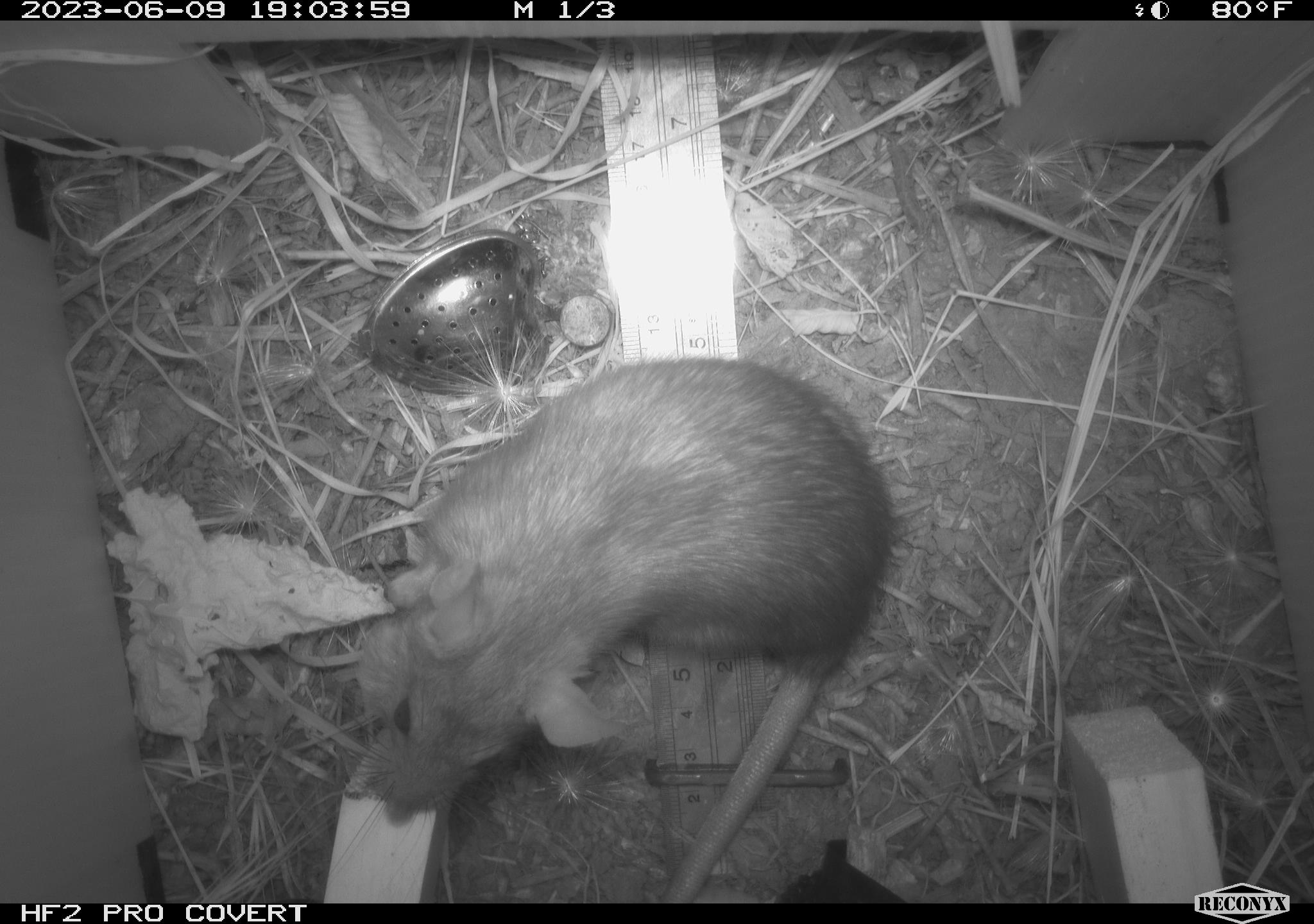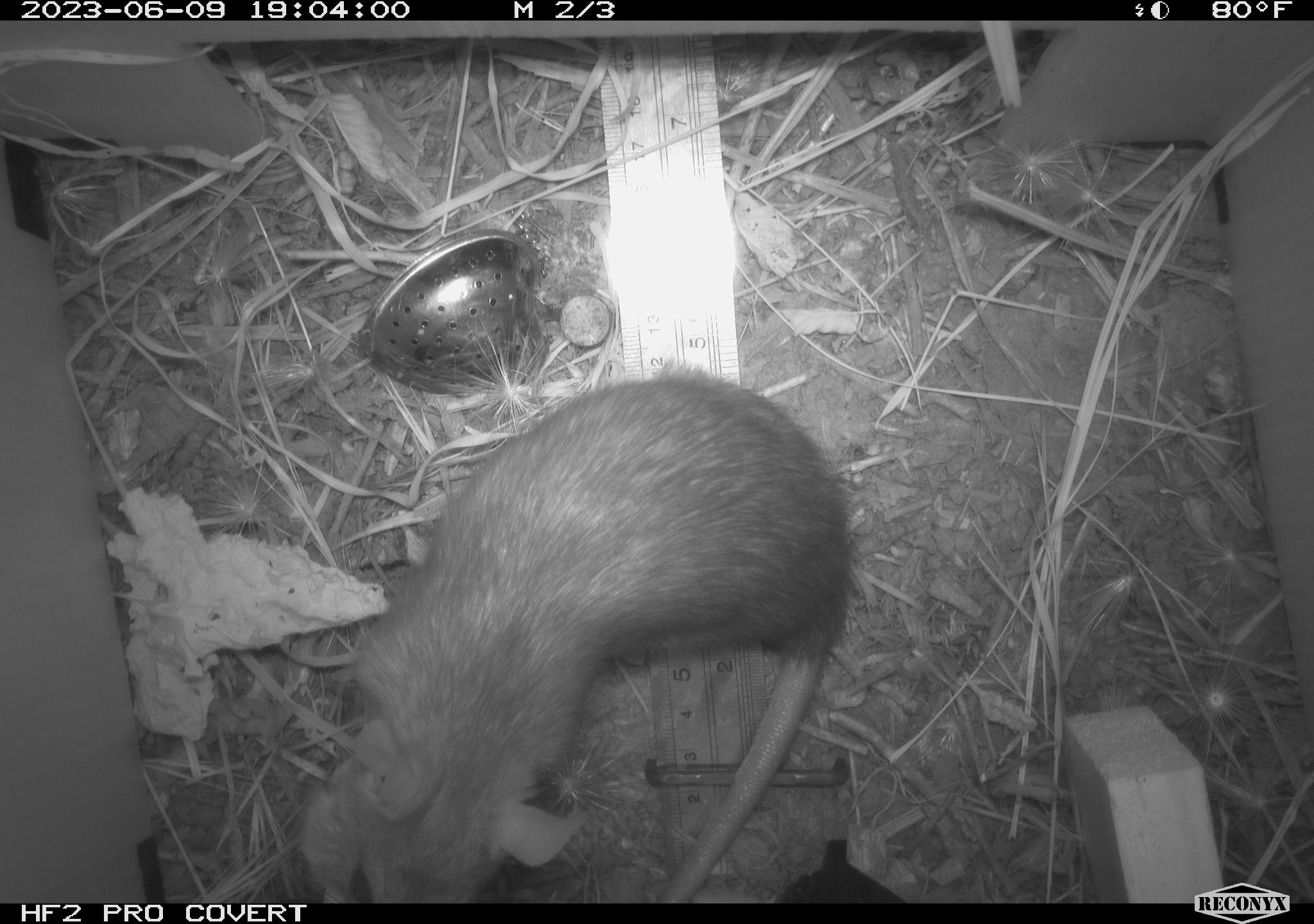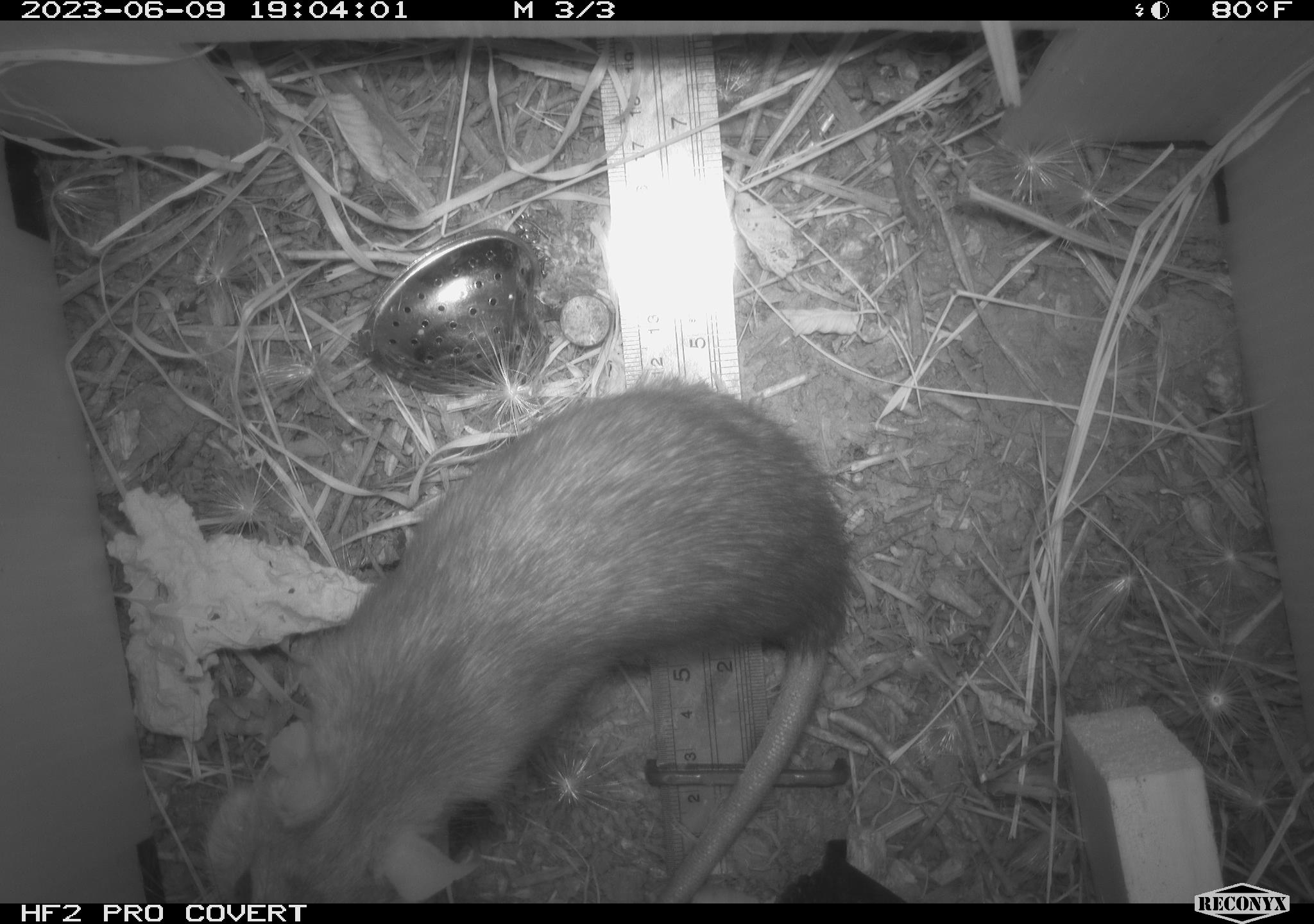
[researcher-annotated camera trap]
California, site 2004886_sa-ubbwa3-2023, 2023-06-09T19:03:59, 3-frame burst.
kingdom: Animalia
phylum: Chordata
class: Mammalia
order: Rodentia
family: Muridae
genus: Rattus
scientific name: Rattus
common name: rat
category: rattus species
Rattus species (rat) (Rattus).